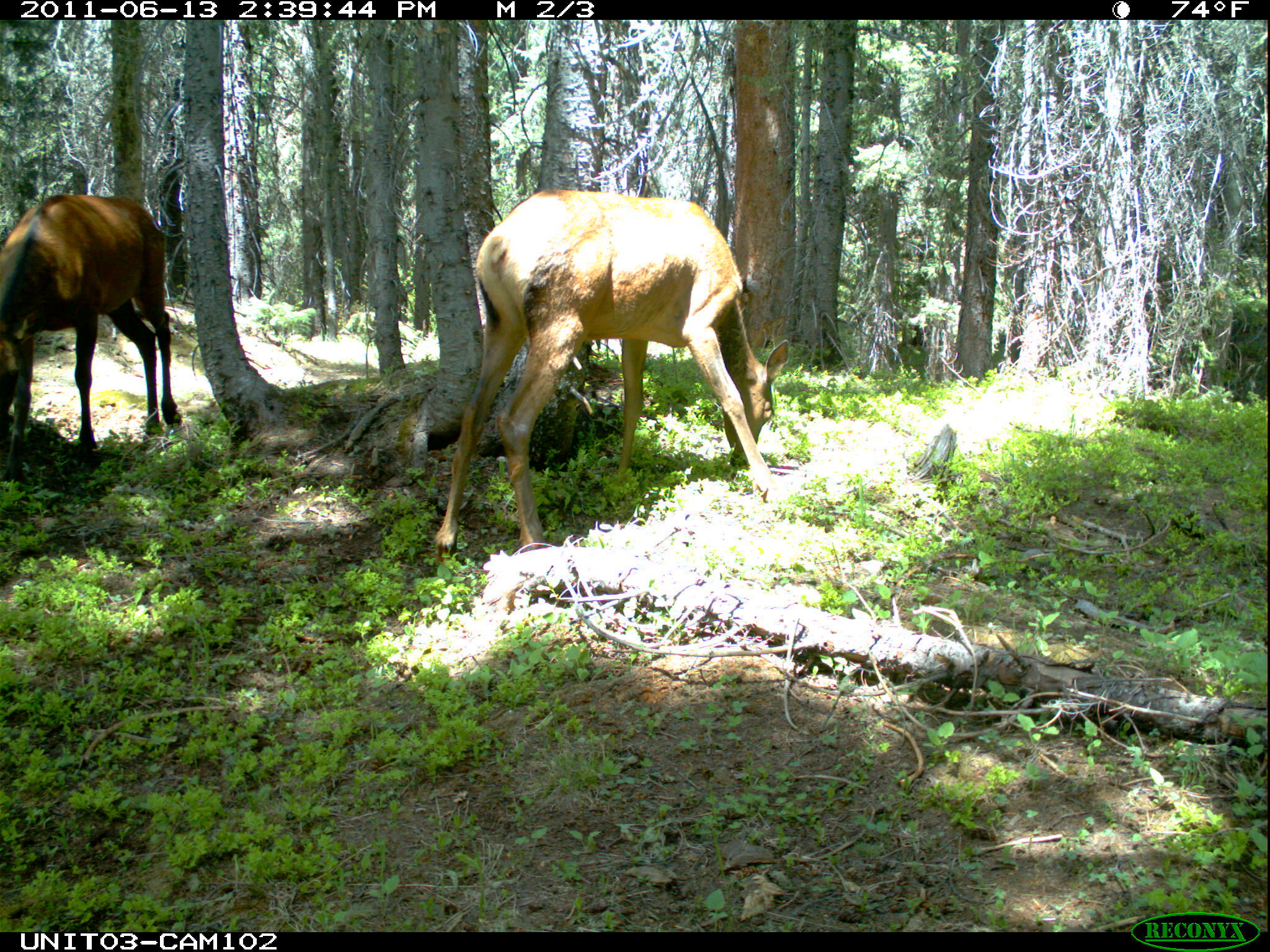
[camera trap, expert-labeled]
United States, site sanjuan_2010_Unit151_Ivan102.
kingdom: Animalia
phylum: Chordata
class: Mammalia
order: Artiodactyla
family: Cervidae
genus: Cervus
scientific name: Cervus elaphus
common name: red deer